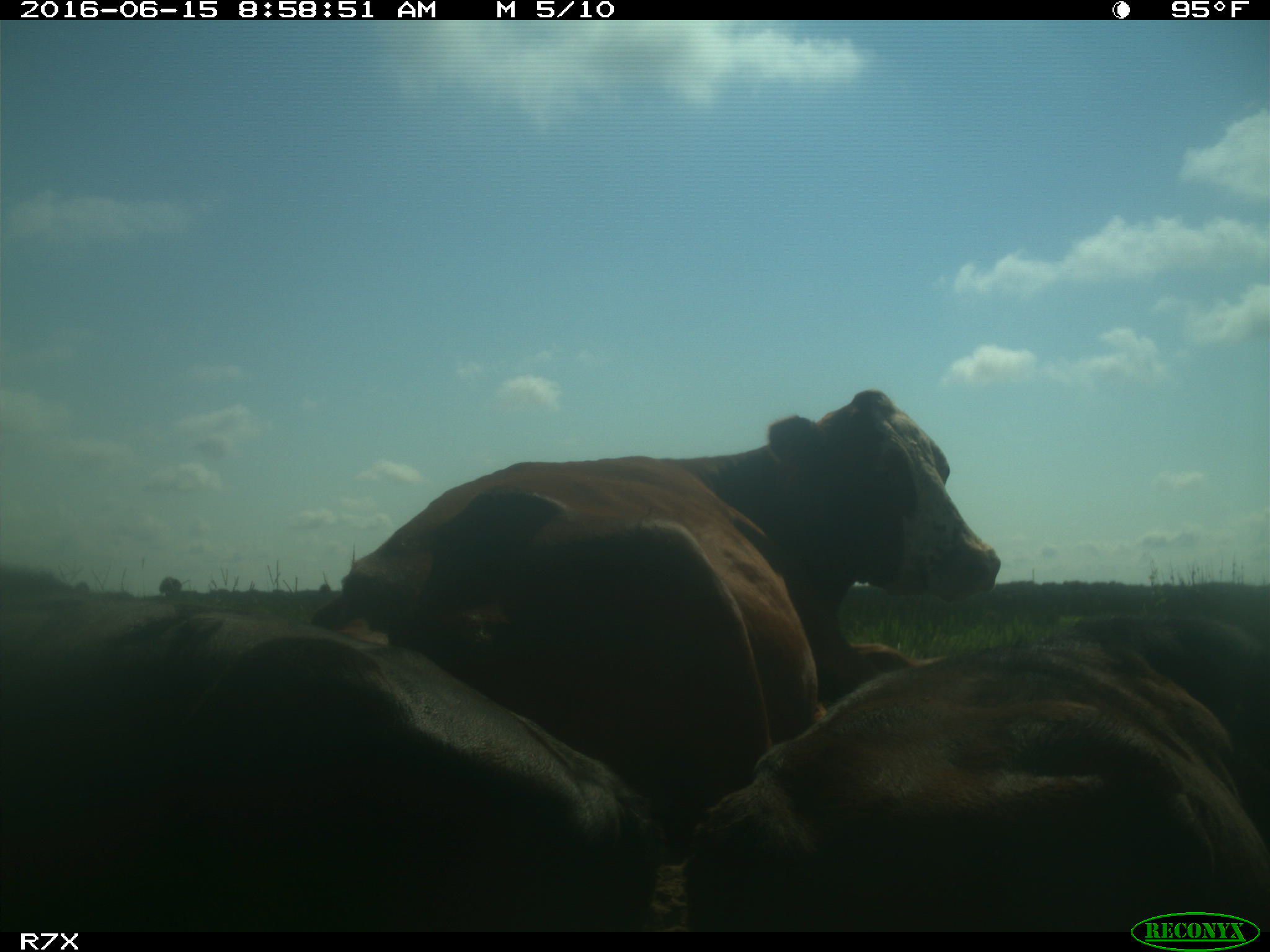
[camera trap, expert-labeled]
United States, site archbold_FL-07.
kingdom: Animalia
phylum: Chordata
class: Mammalia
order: Artiodactyla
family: Bovidae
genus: Bos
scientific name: Bos taurus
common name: domestic cow